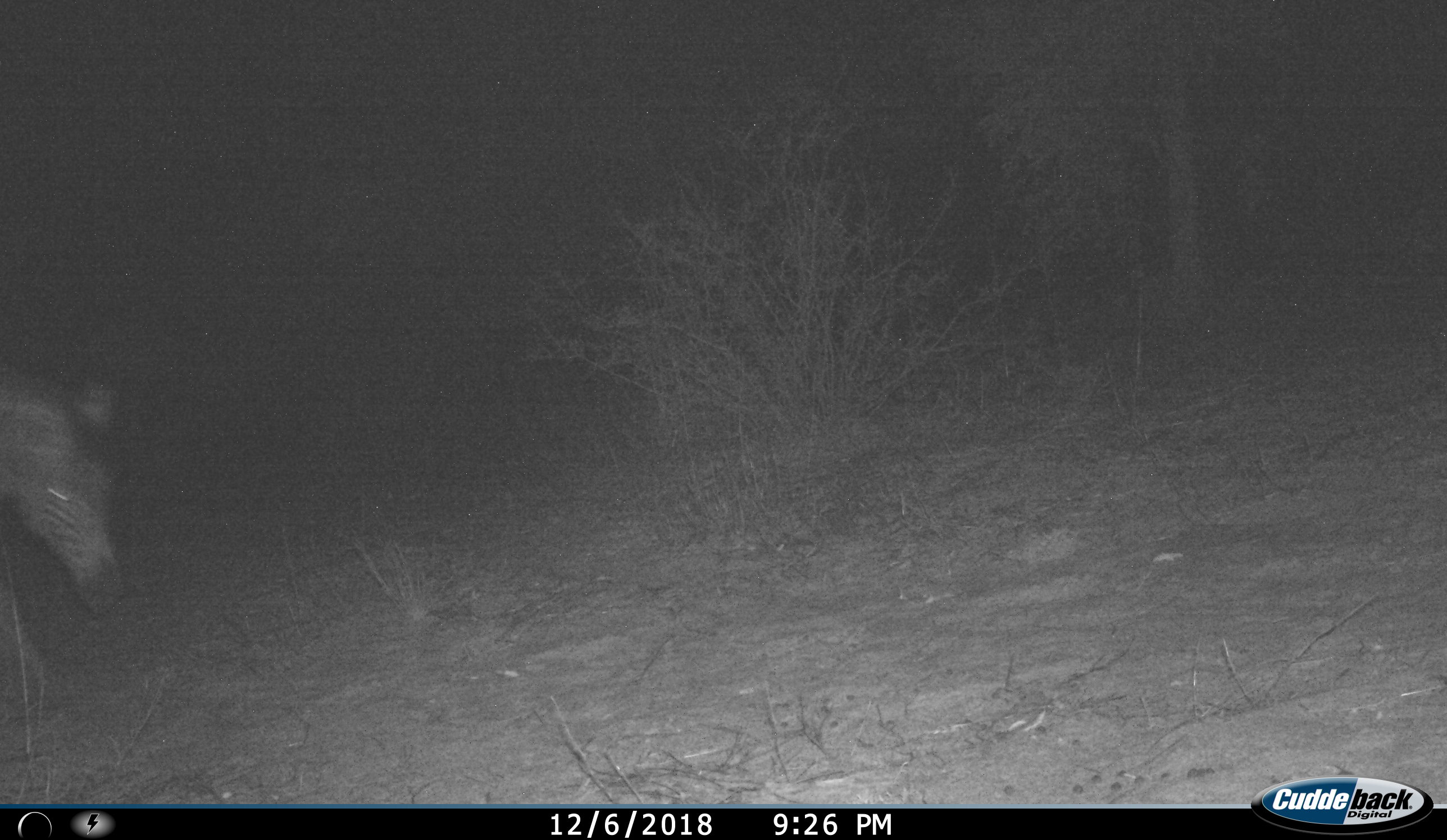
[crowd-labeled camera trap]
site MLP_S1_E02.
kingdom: Animalia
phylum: Chordata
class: Mammalia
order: Perissodactyla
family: Equidae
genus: Equus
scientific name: Equus quagga burchellii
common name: burchell's zebra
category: zebraburchells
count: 1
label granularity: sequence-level